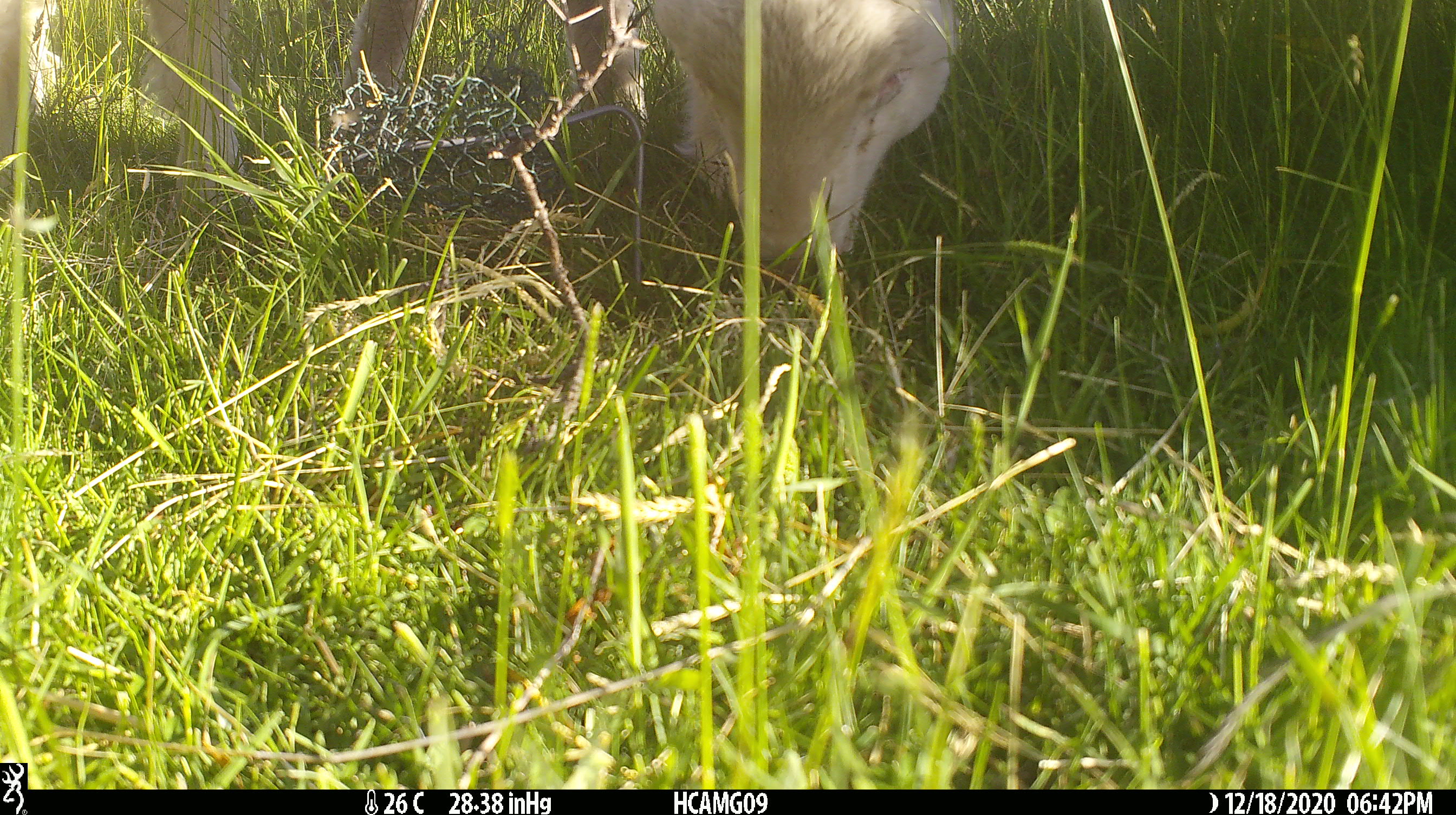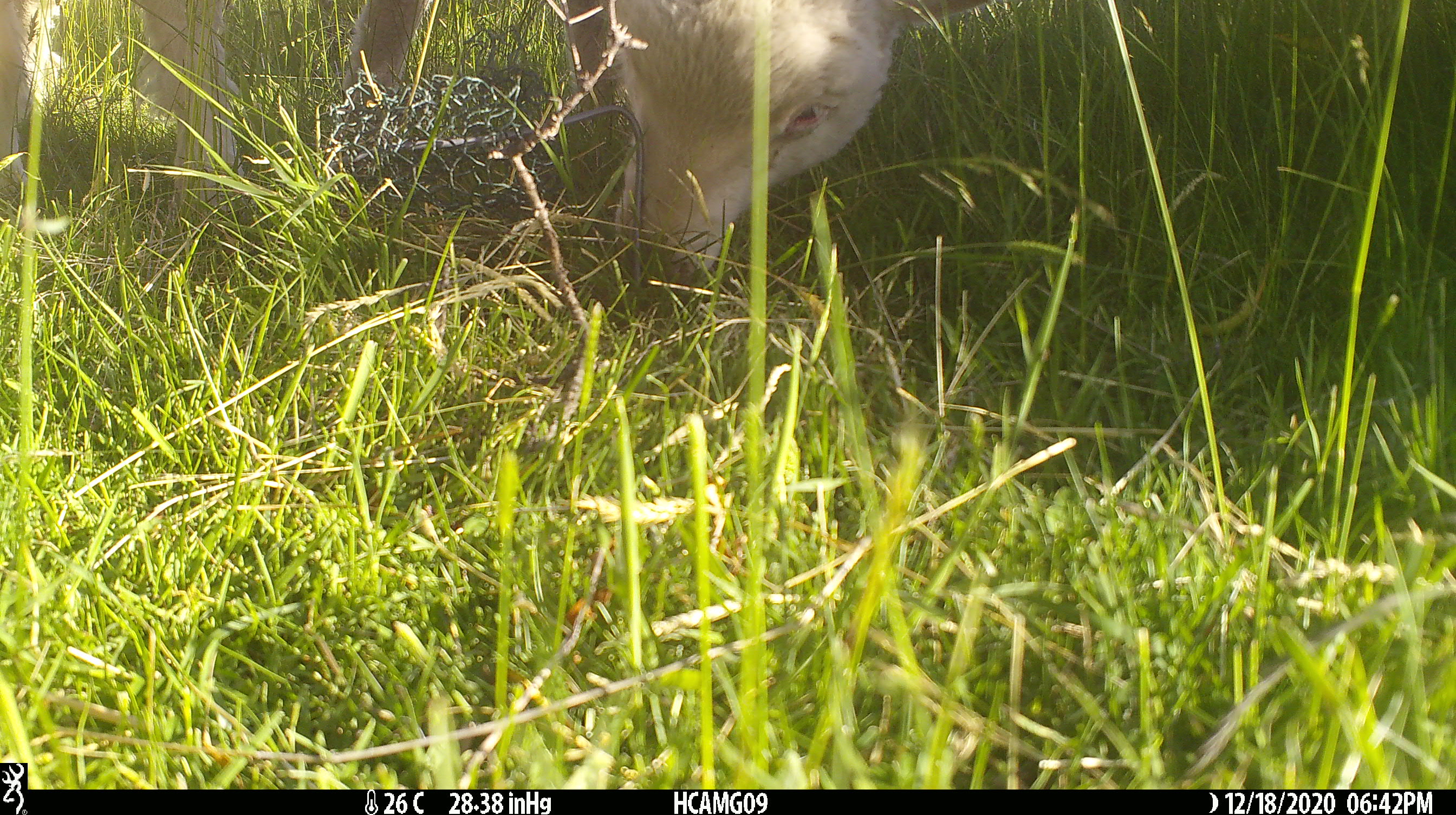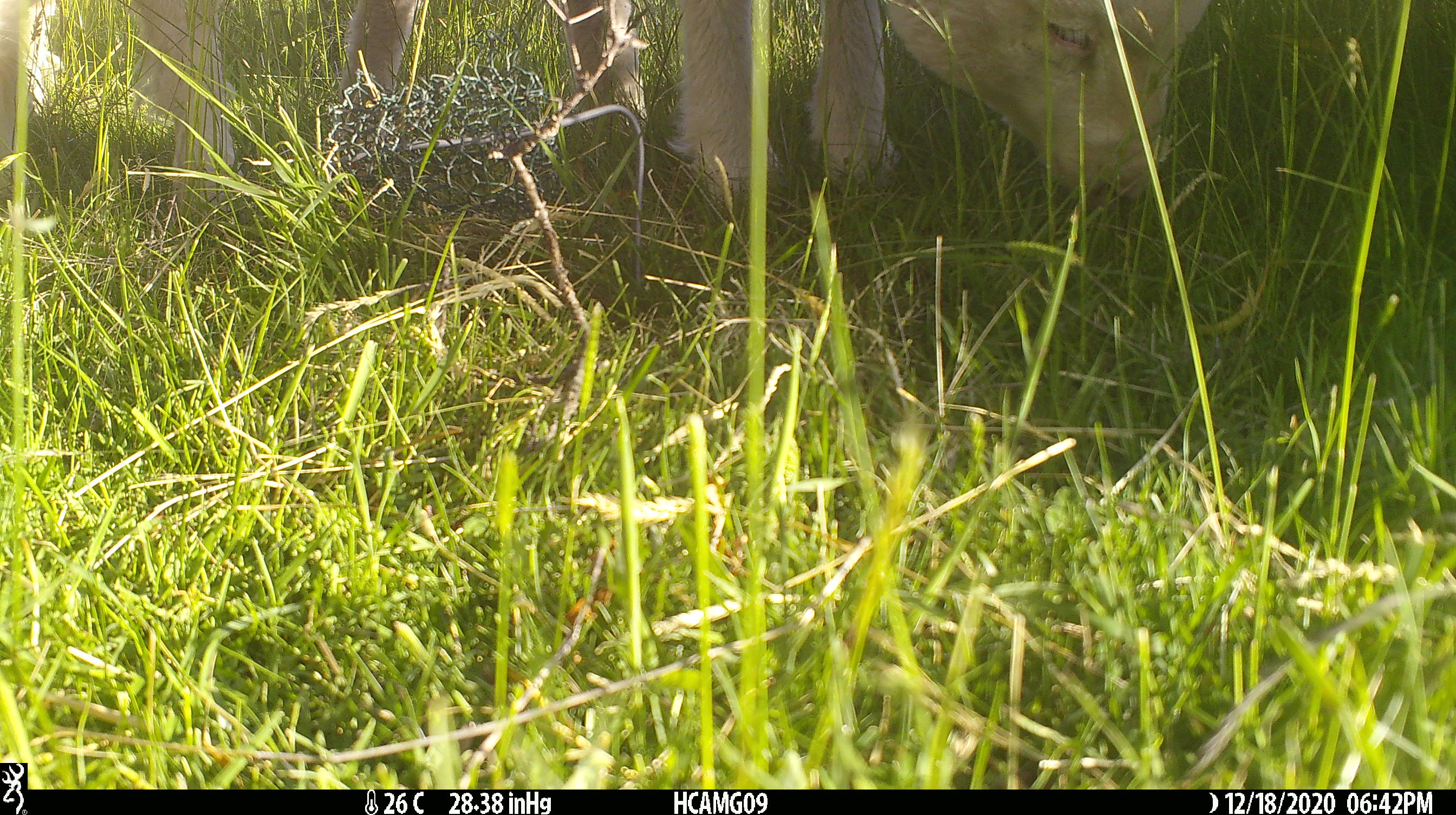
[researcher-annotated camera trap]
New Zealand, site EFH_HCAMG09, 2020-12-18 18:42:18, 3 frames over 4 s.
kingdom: Animalia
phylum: Chordata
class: Mammalia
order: Artiodactyla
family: Bovidae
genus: Ovis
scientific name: Ovis aries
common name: domestic sheep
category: sheep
Sheep (domestic sheep) (Ovis aries).